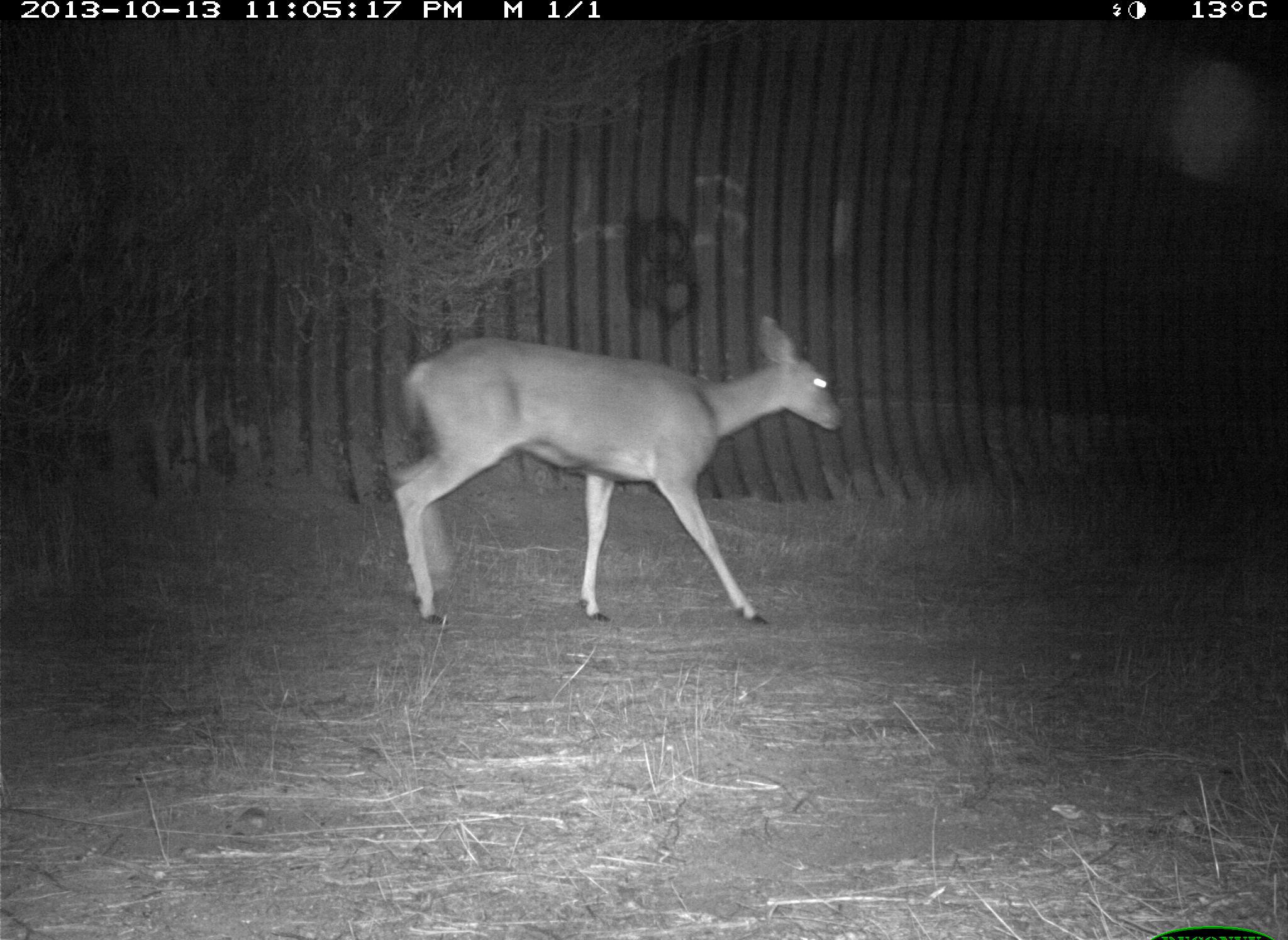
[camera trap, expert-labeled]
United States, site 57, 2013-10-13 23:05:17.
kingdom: Animalia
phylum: Chordata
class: Mammalia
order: Artiodactyla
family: Cervidae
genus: Odocoileus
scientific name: Odocoileus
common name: deer